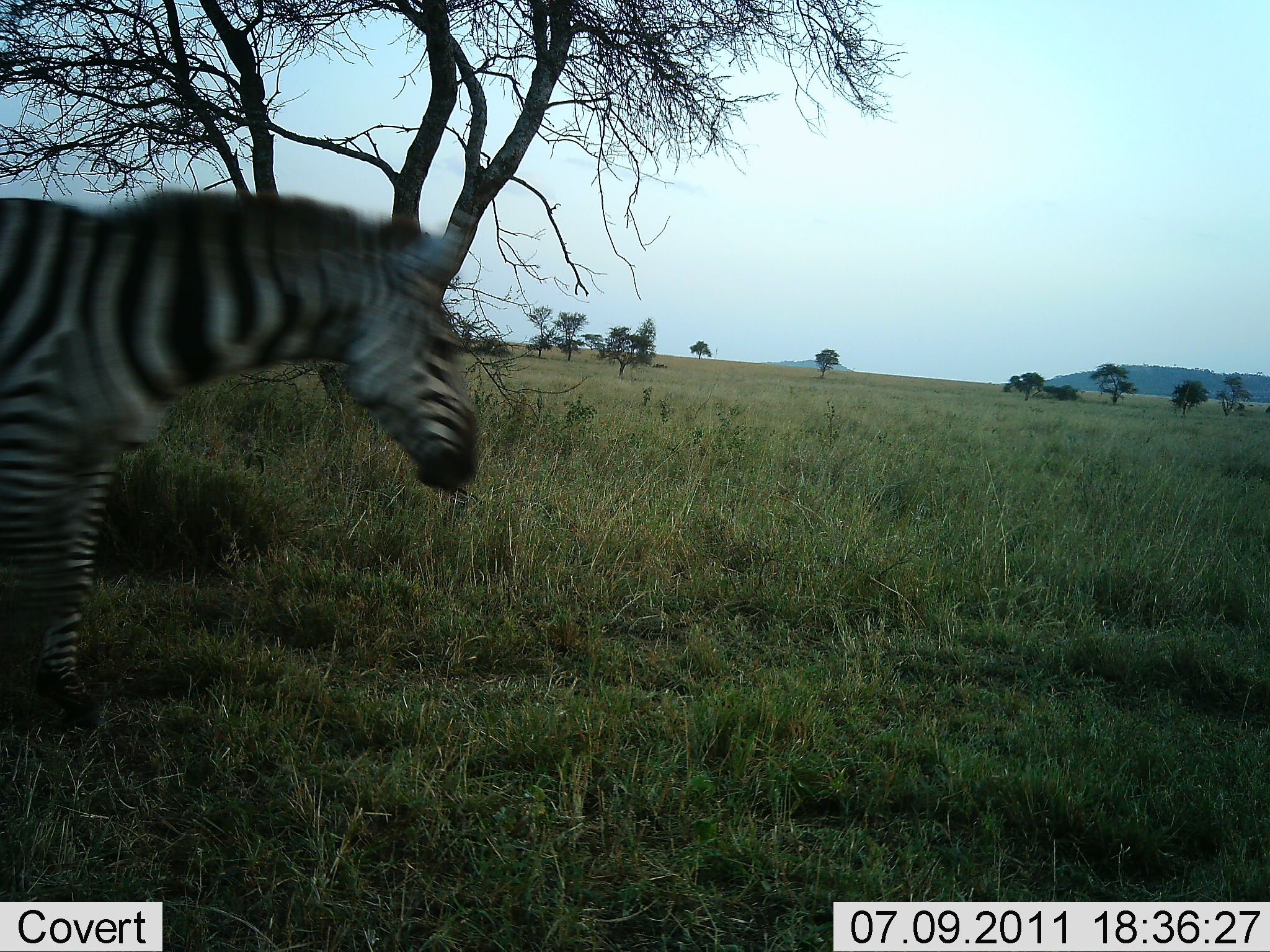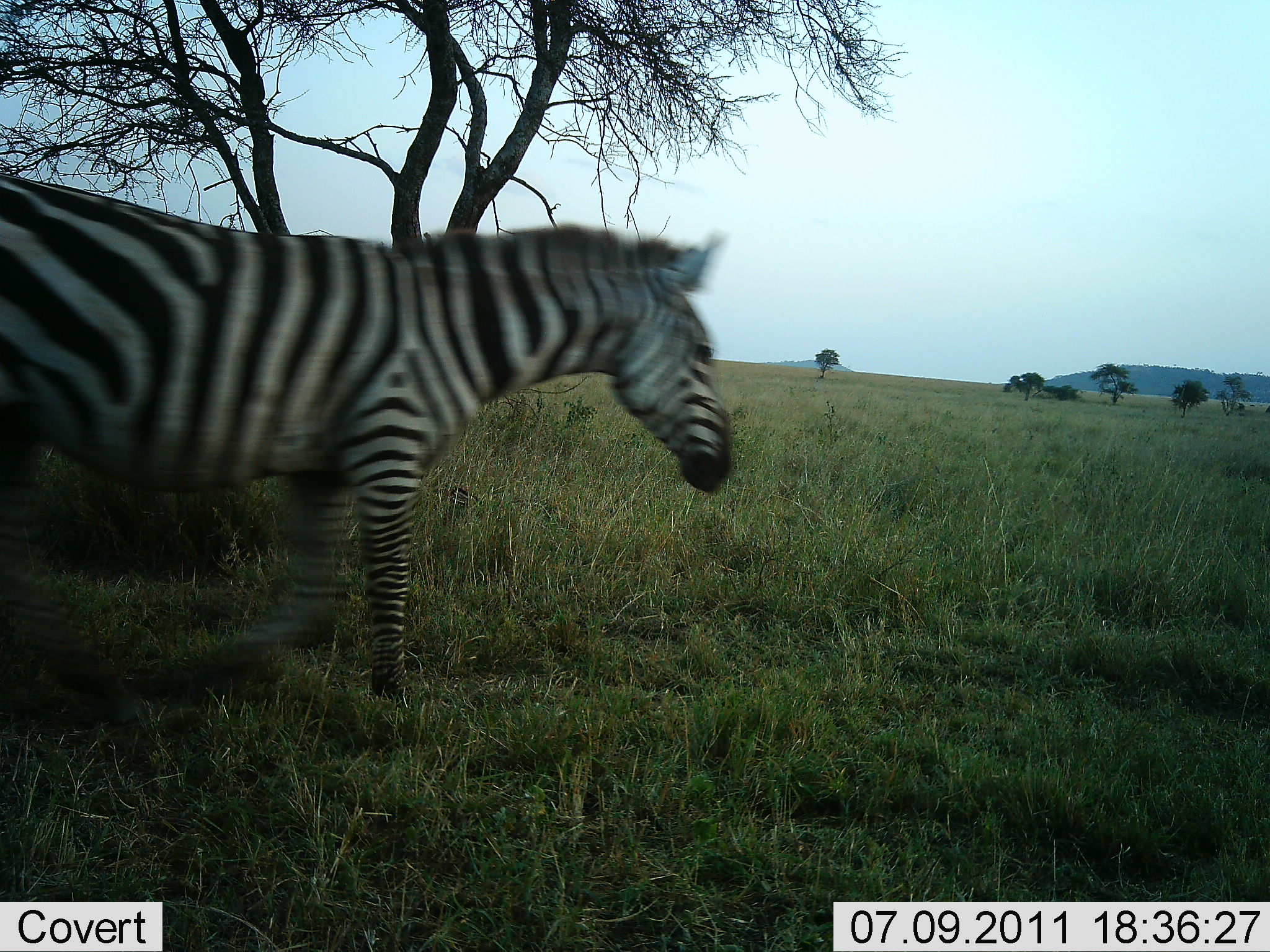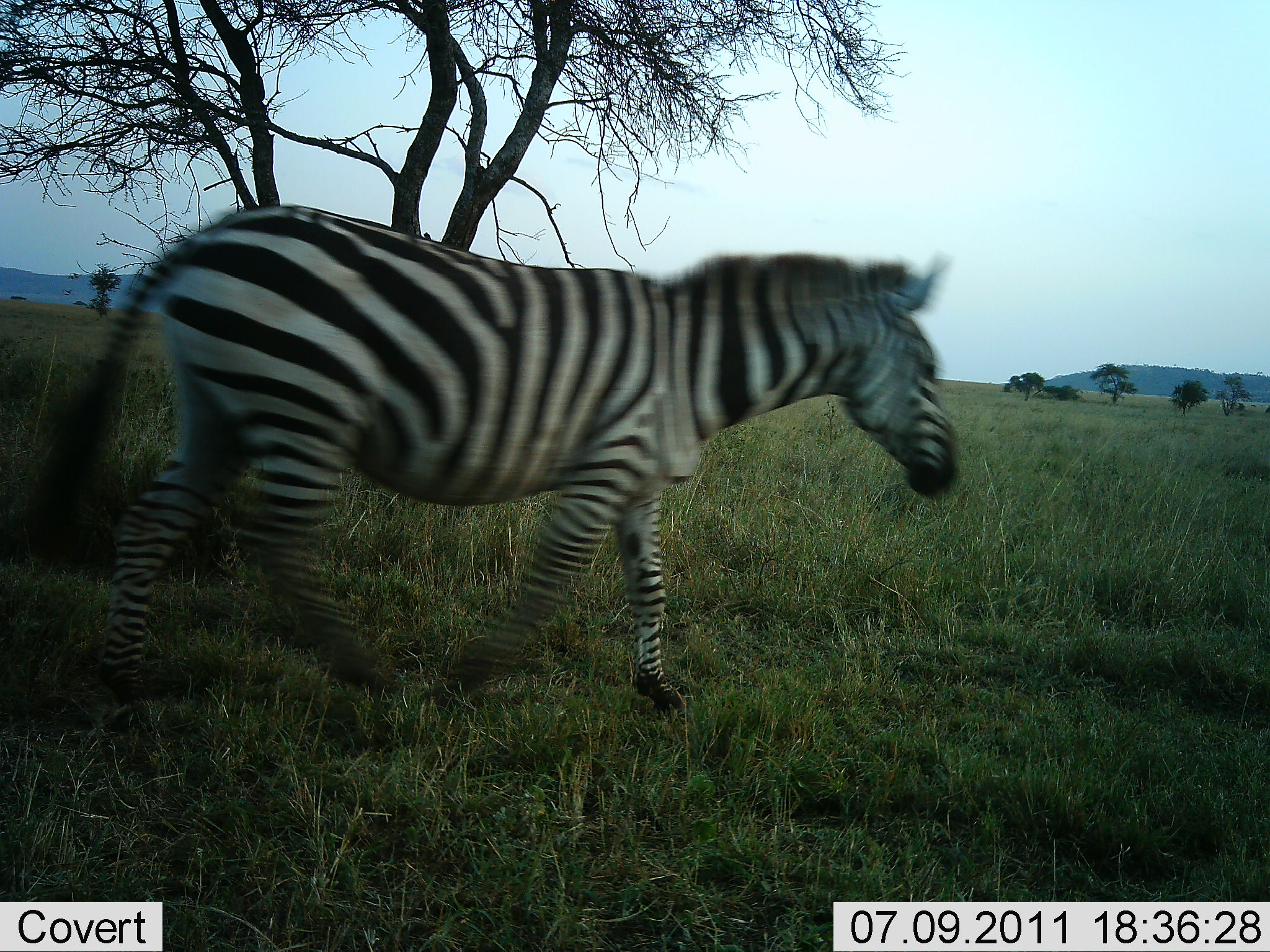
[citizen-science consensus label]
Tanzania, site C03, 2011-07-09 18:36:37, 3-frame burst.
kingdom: Animalia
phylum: Chordata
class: Mammalia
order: Perissodactyla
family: Equidae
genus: Equus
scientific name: Equus quagga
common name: plains zebra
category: zebra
Zebra (plains zebra) (Equus quagga), count 1. Behavior (volunteer vote fractions): standing 0%, resting 0%, moving 100%, interacting 0%. Young present (vote fraction): 0%. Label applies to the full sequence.